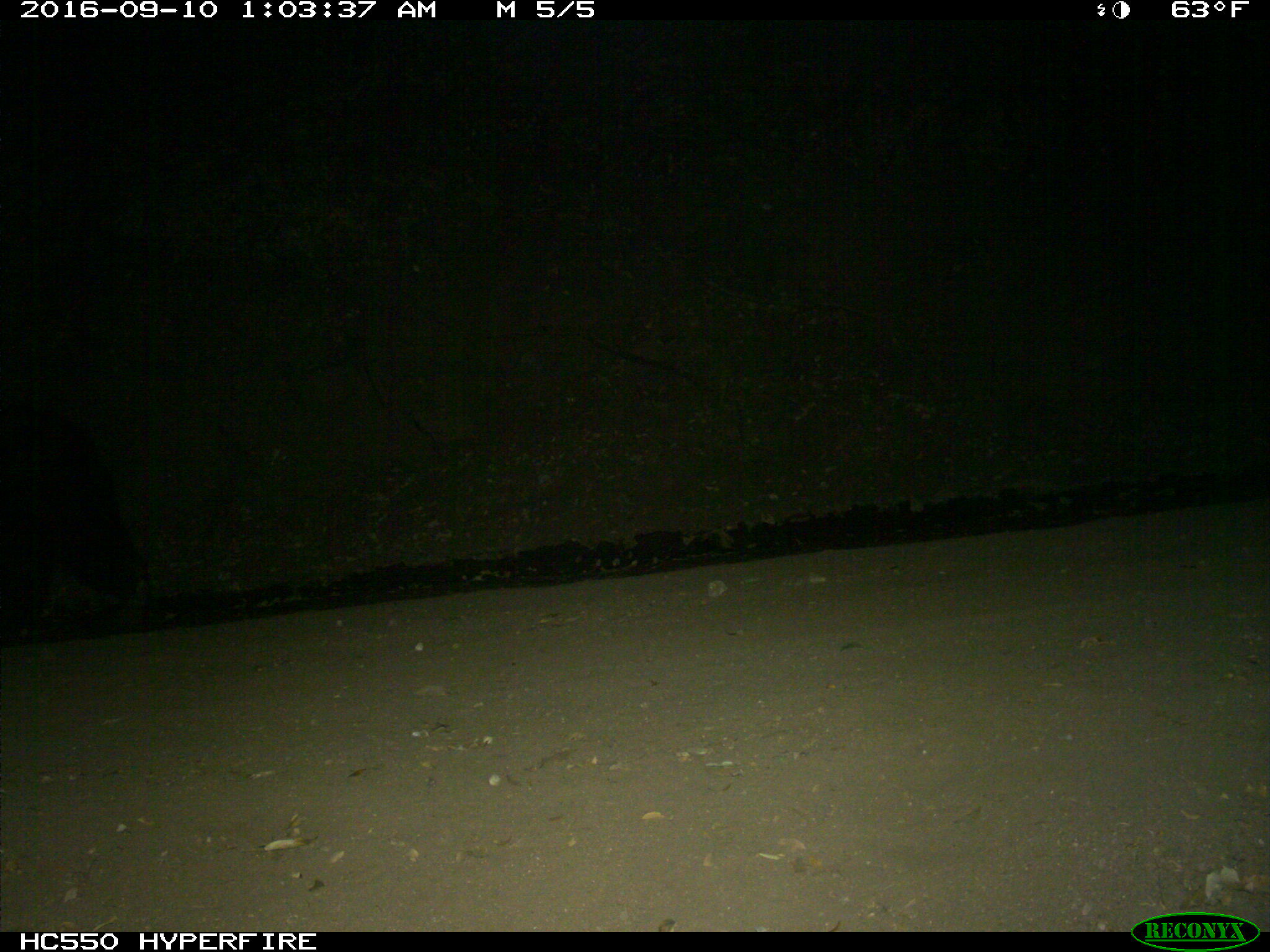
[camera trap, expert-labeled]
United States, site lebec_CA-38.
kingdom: Animalia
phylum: Chordata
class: Mammalia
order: Carnivora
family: Ursidae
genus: Ursus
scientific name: Ursus americanus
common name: american black bear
Ursus americanus (american black bear).